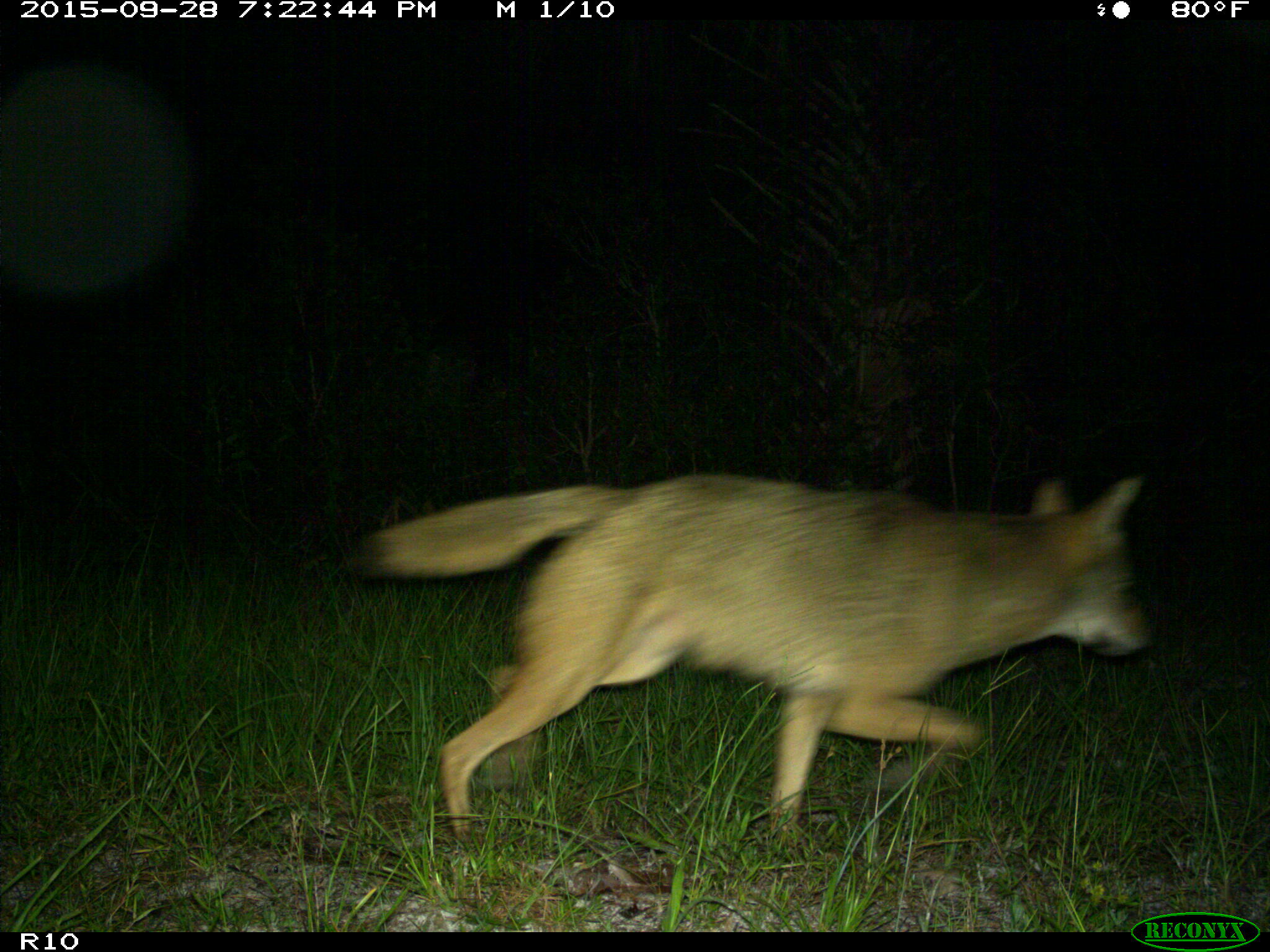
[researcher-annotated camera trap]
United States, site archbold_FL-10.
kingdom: Animalia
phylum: Chordata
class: Mammalia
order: Carnivora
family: Canidae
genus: Canis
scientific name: Canis latrans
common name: coyote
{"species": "Canis latrans (coyote)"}